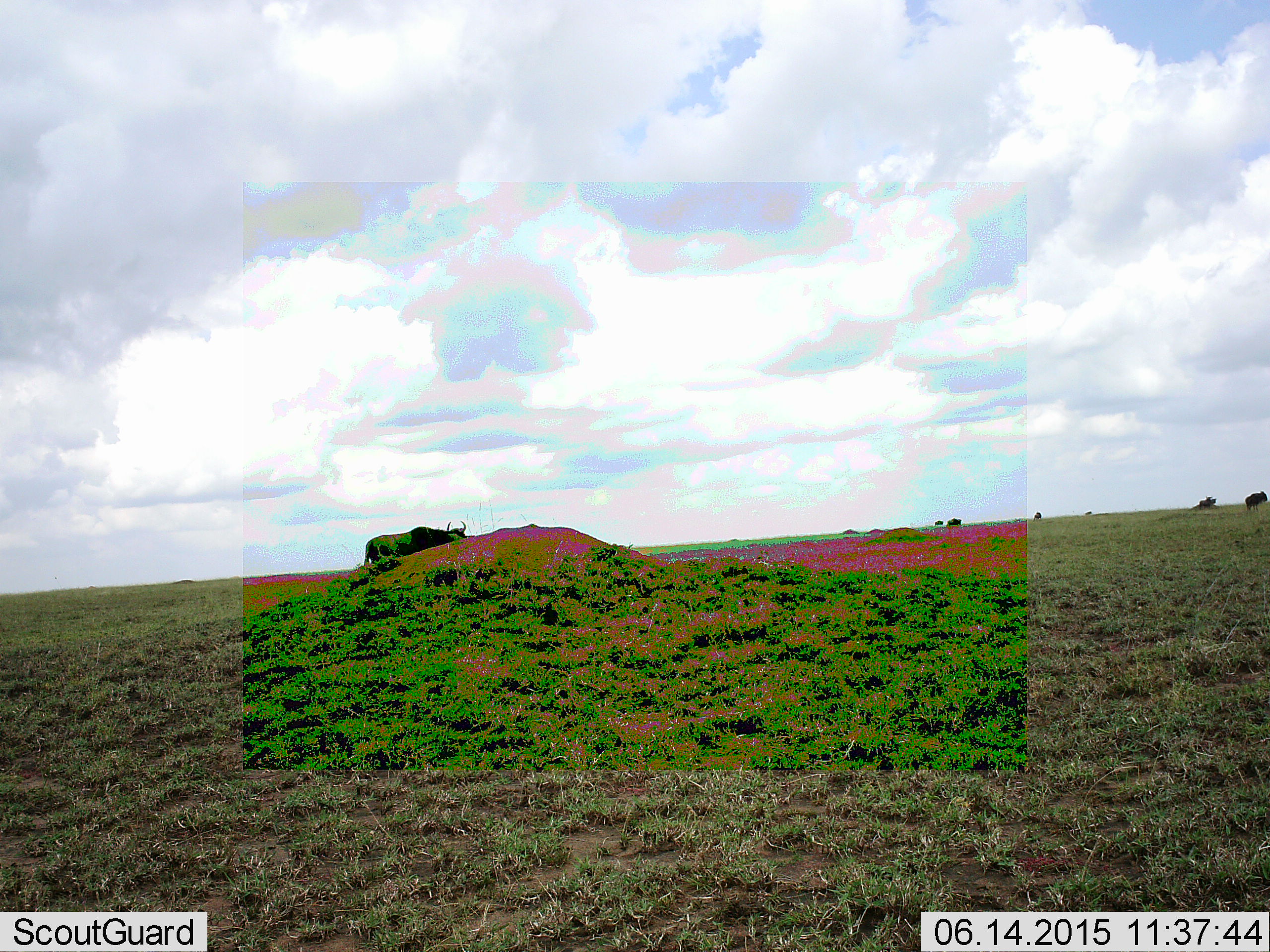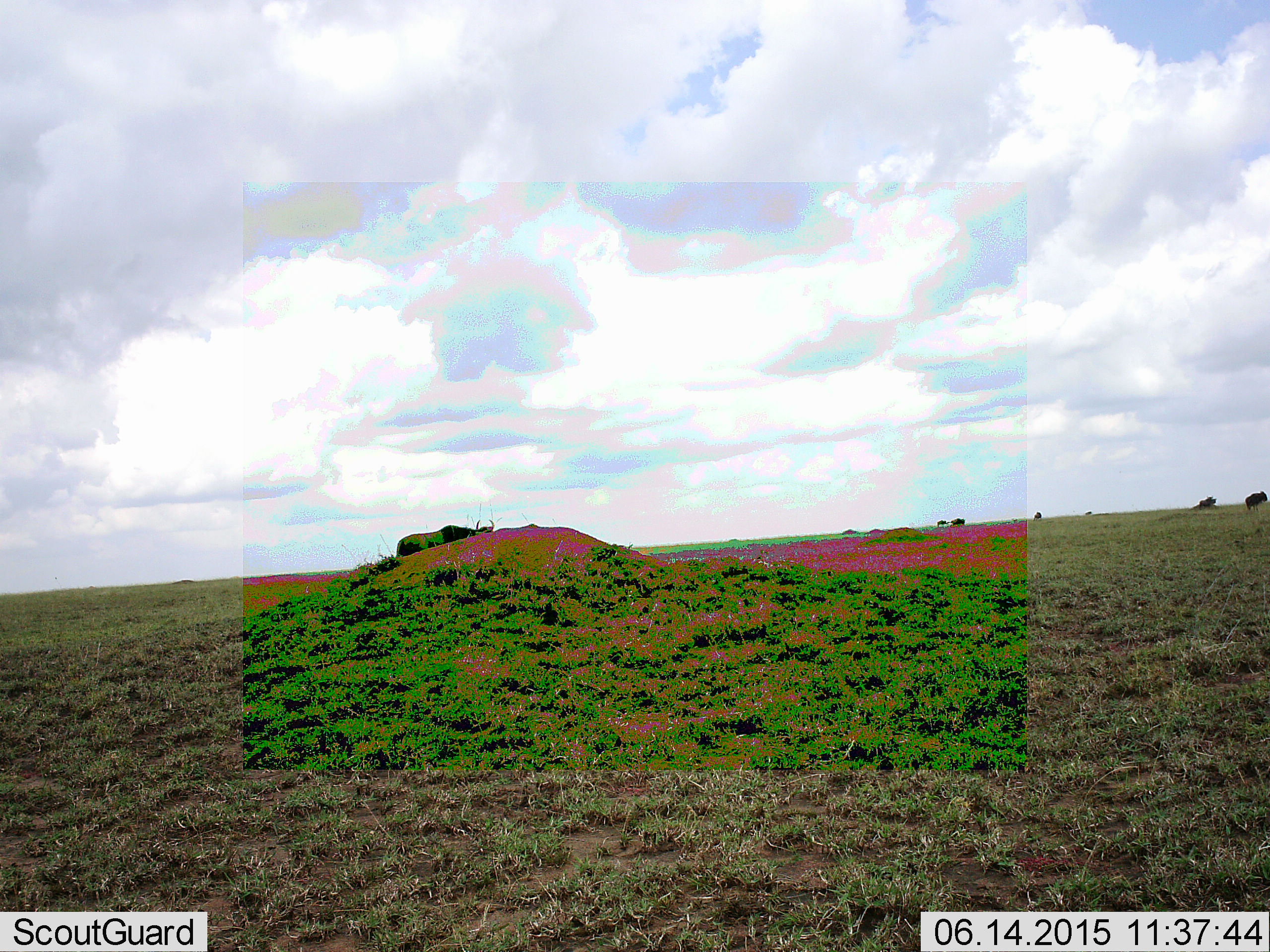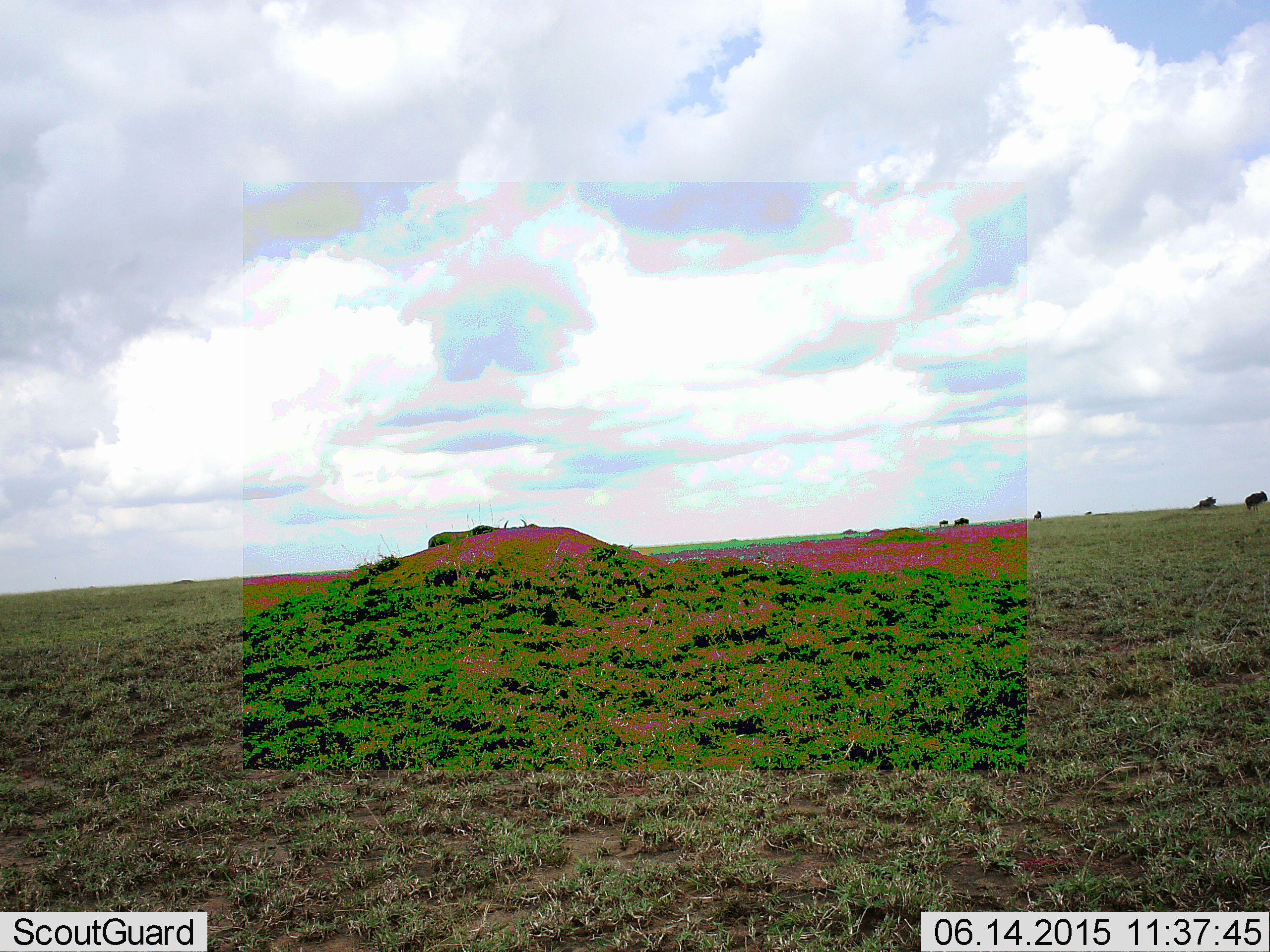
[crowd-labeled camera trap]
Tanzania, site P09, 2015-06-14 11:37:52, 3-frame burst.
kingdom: Animalia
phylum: Chordata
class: Mammalia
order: Artiodactyla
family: Bovidae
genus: Connochaetes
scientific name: Connochaetes taurinus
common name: blue wildebeest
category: wildebeest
Wildebeest (blue wildebeest) (Connochaetes taurinus), count 6. Behavior (volunteer vote fractions): standing 60%, resting 0%, moving 90%, interacting 0%. Young present (vote fraction): 0%. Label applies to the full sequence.